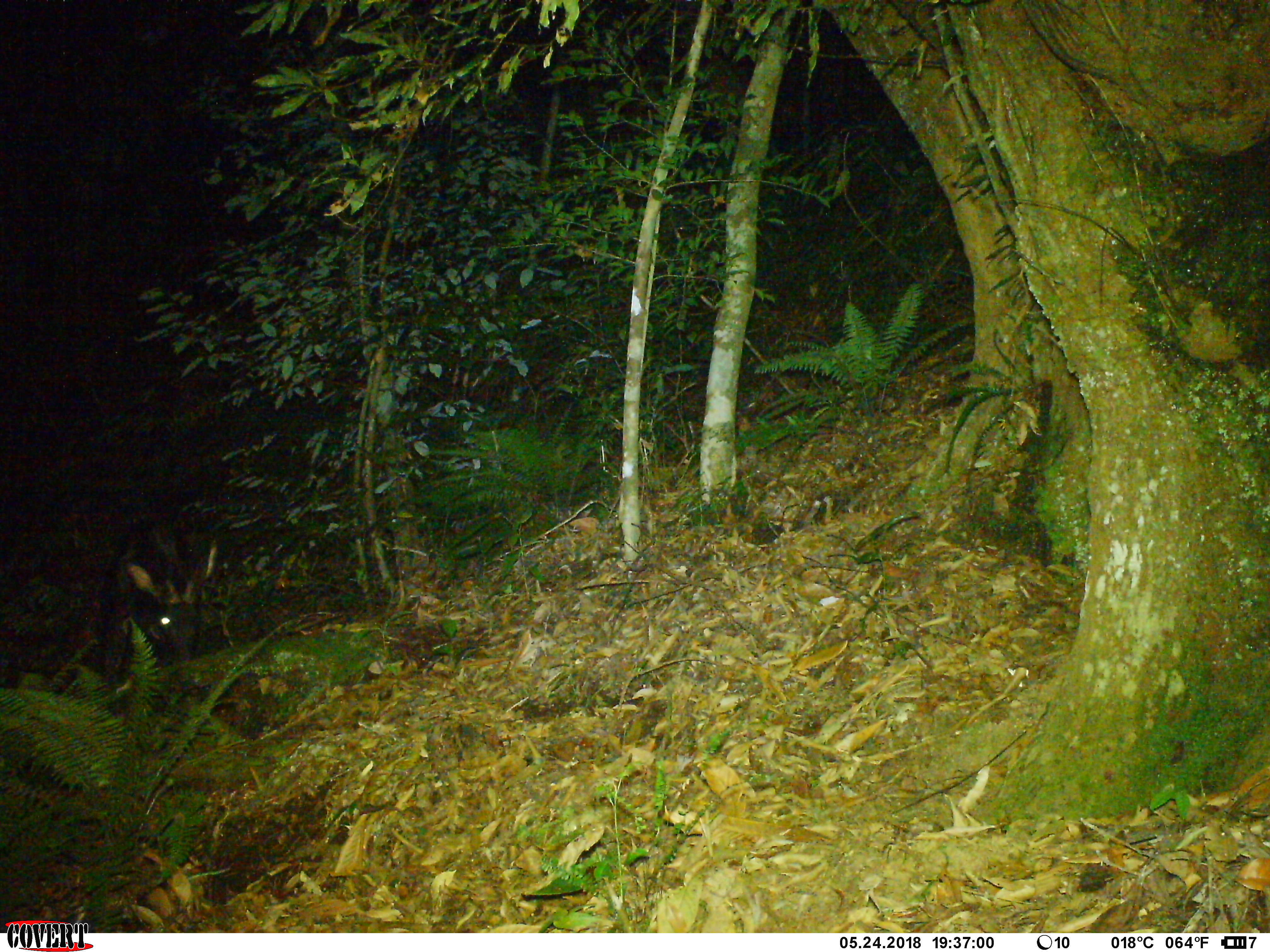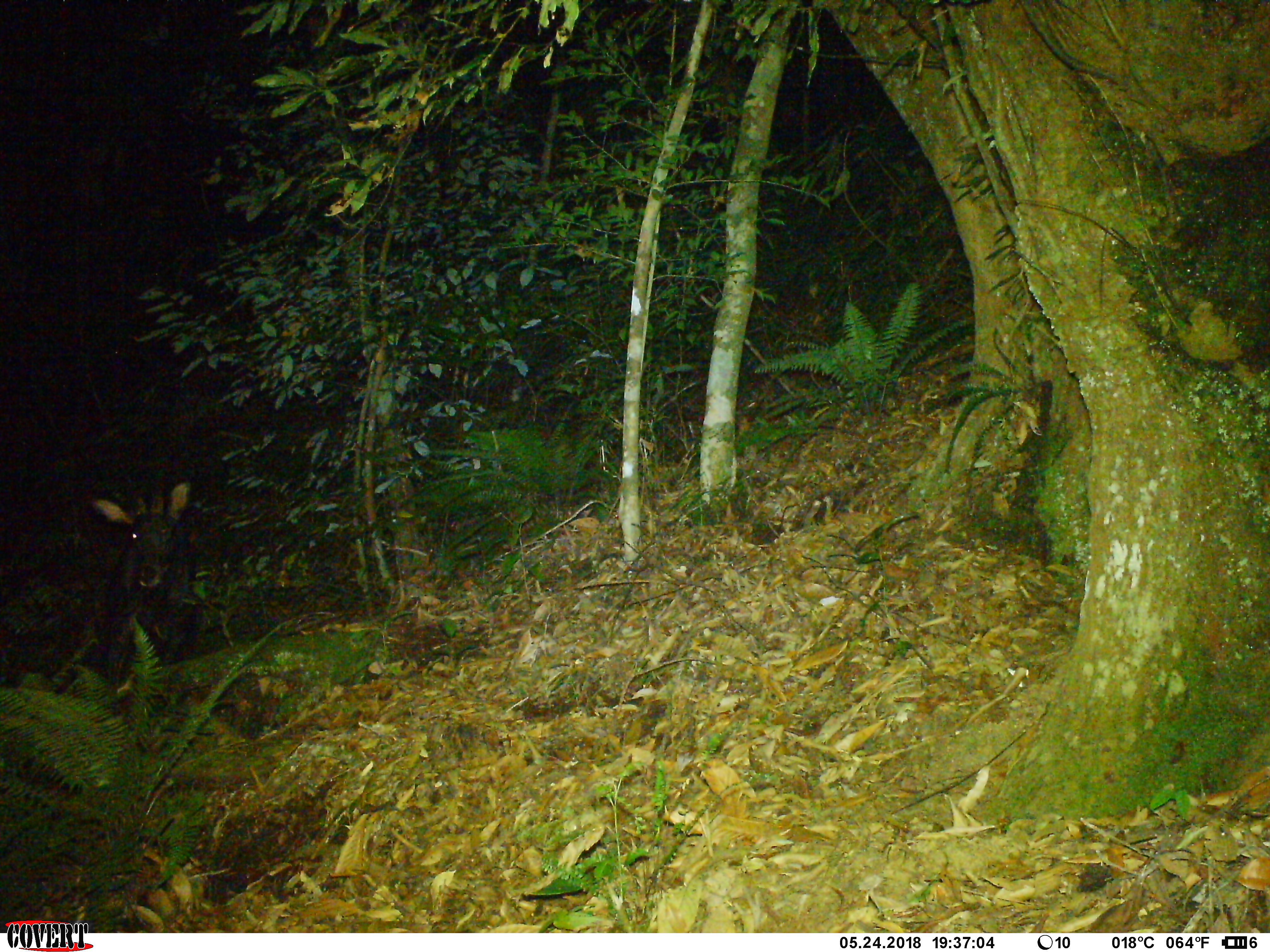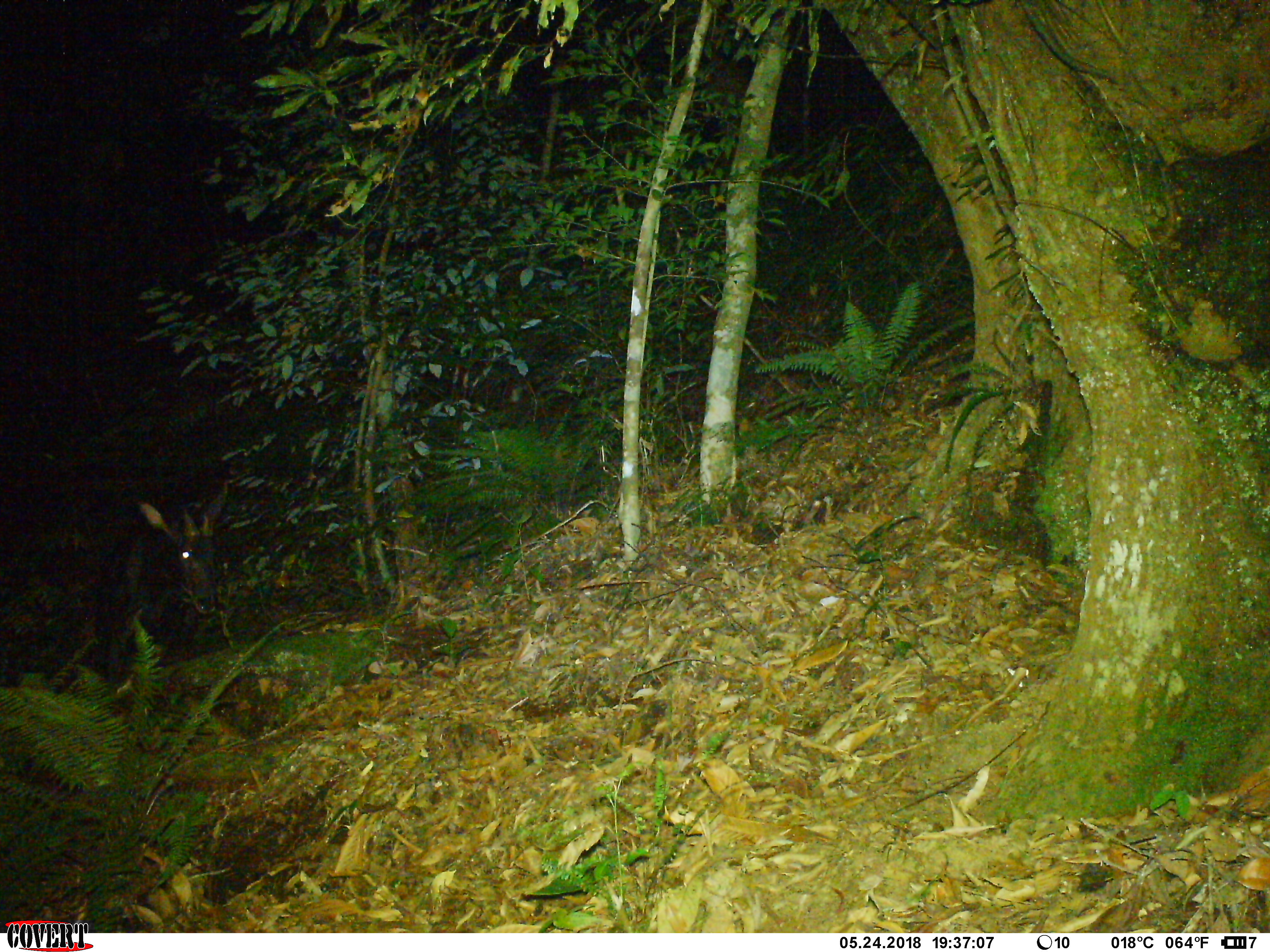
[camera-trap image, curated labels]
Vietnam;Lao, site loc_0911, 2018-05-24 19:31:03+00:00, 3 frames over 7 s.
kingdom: Animalia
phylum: Chordata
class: Mammalia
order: Artiodactyla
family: Bovidae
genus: Capricornis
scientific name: Capricornis sumatraensis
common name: chinese serow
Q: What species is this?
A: Chinese serow (Capricornis sumatraensis).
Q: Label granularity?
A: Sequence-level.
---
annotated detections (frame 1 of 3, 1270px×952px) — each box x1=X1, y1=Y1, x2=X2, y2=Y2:
chinese serow: x1=102, y1=517, x2=217, y2=690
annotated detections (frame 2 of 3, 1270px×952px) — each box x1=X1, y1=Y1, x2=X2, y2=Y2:
chinese serow: x1=90, y1=480, x2=207, y2=692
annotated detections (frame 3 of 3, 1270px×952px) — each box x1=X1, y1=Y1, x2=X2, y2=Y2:
chinese serow: x1=98, y1=479, x2=228, y2=686